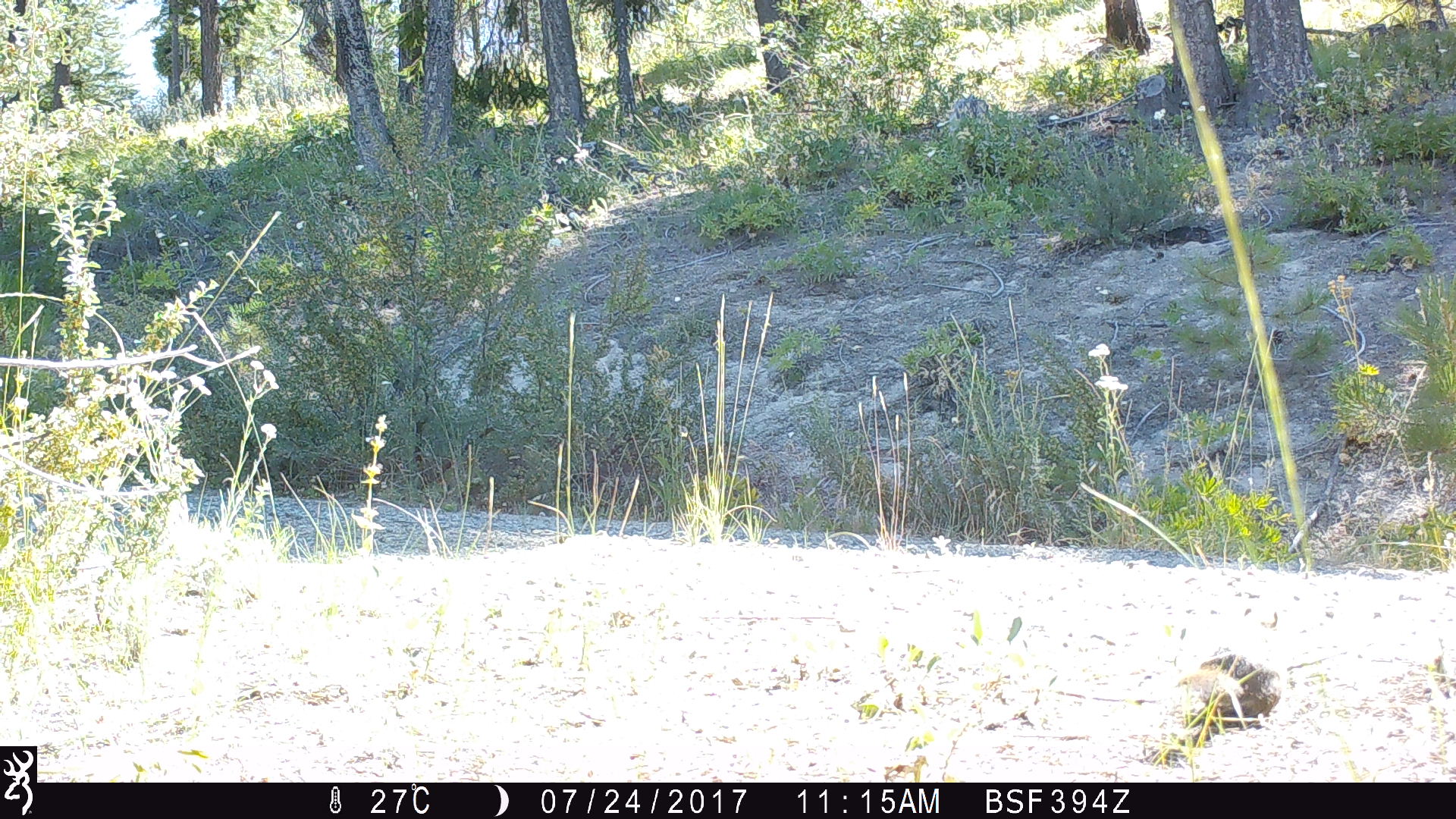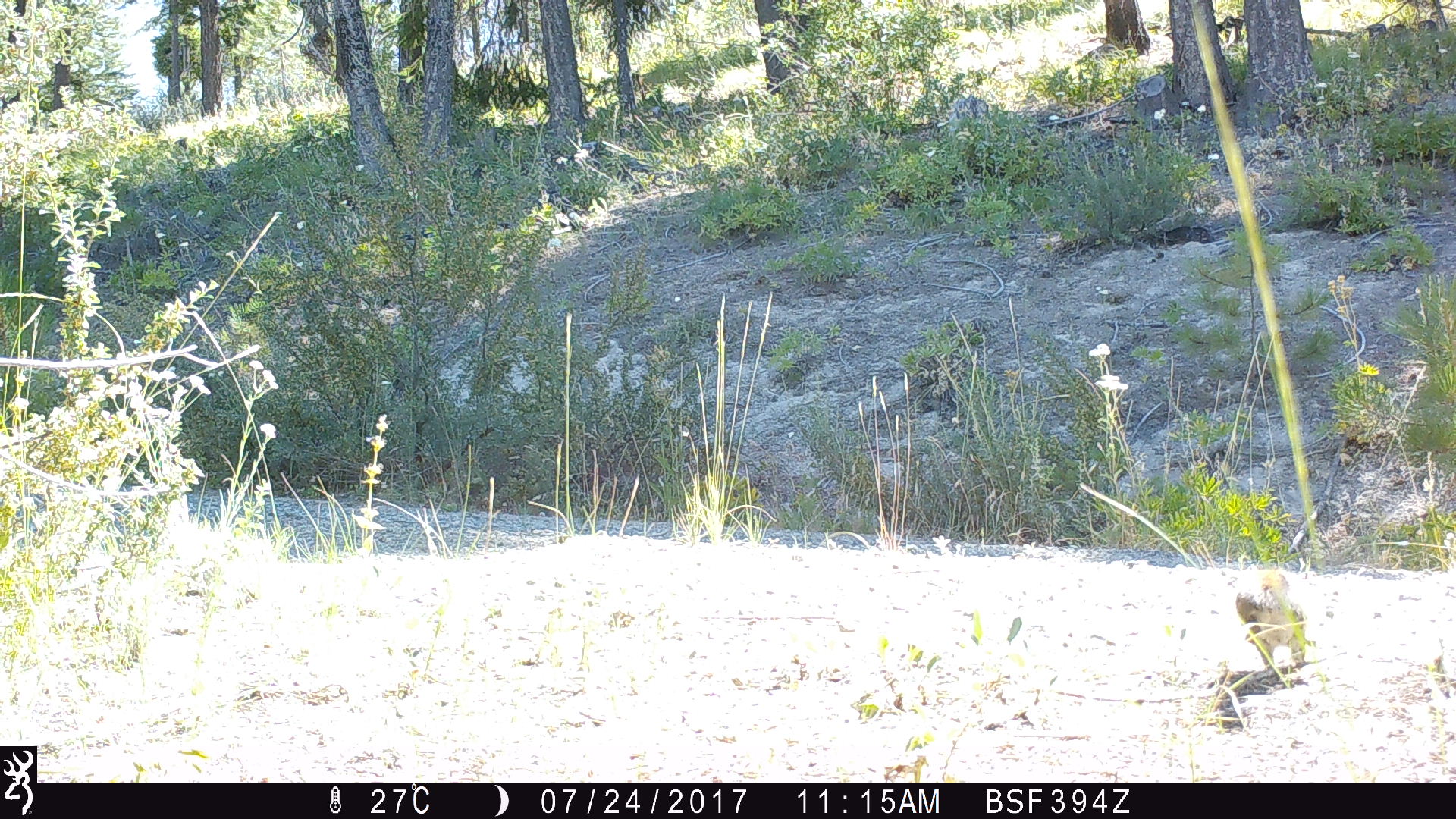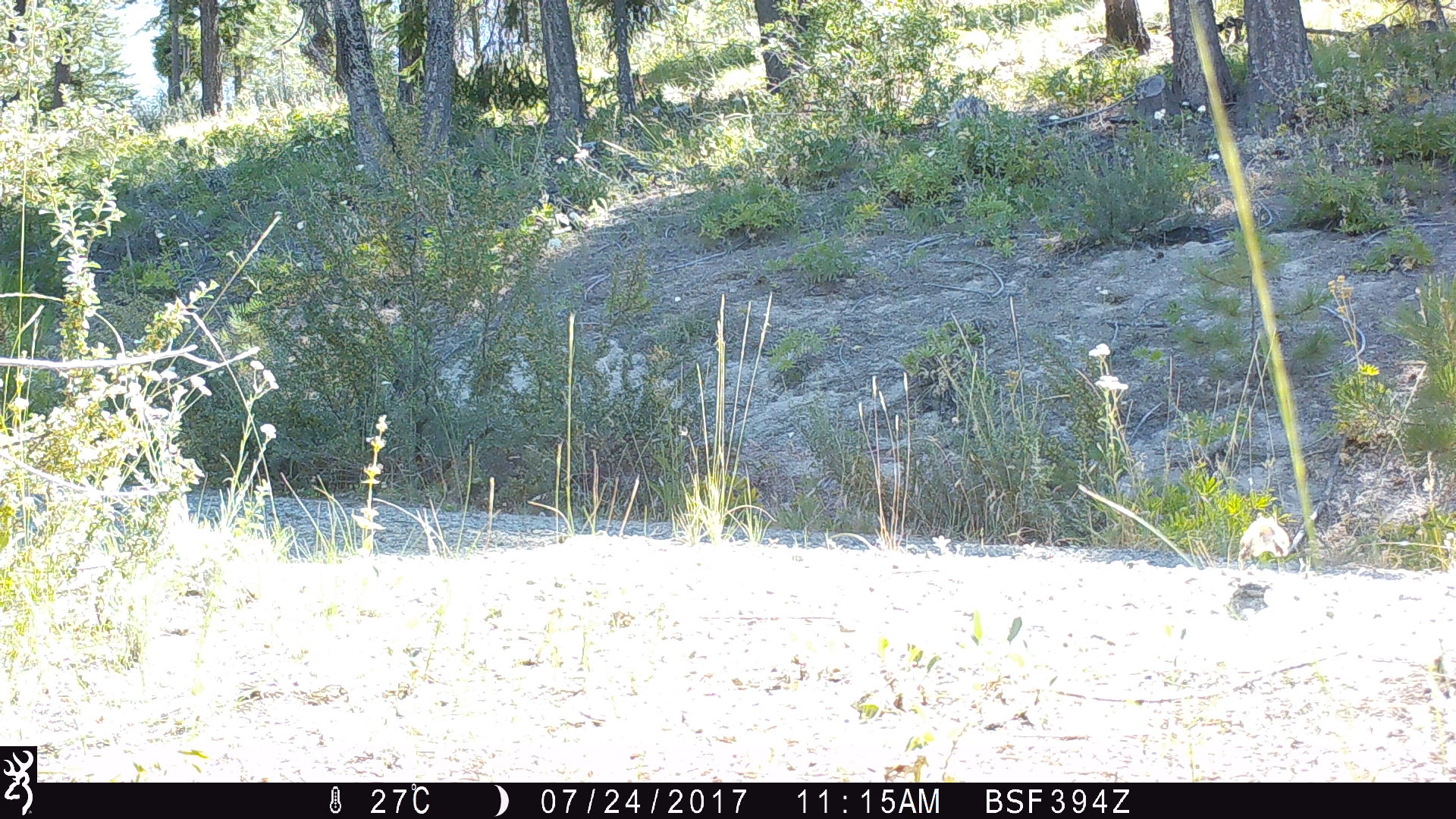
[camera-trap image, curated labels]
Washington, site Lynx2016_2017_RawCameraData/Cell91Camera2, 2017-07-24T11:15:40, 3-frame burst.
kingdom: Animalia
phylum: Chordata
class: Mammalia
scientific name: Mammalia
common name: small mammal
Small mammal (Mammalia). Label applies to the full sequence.